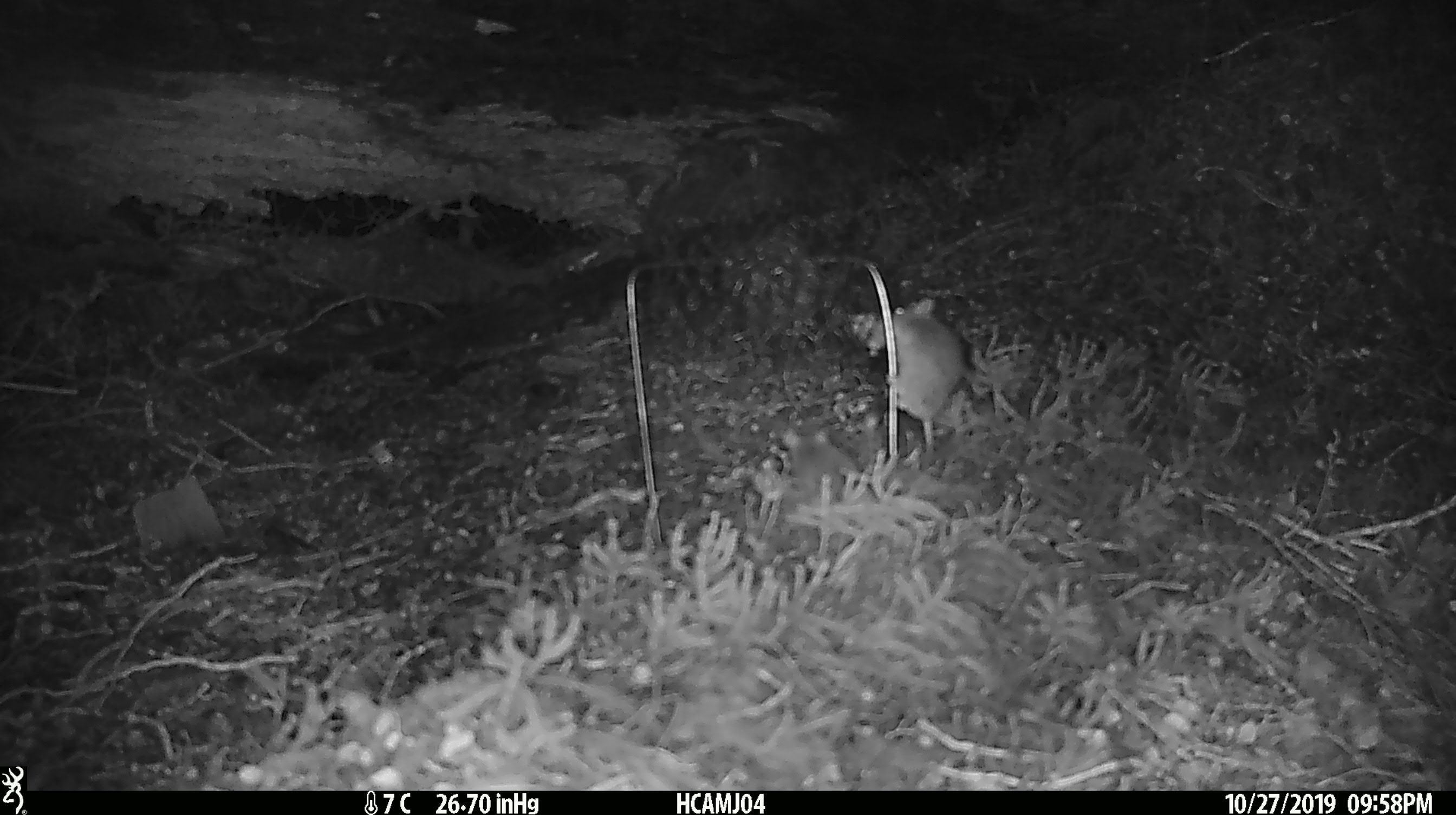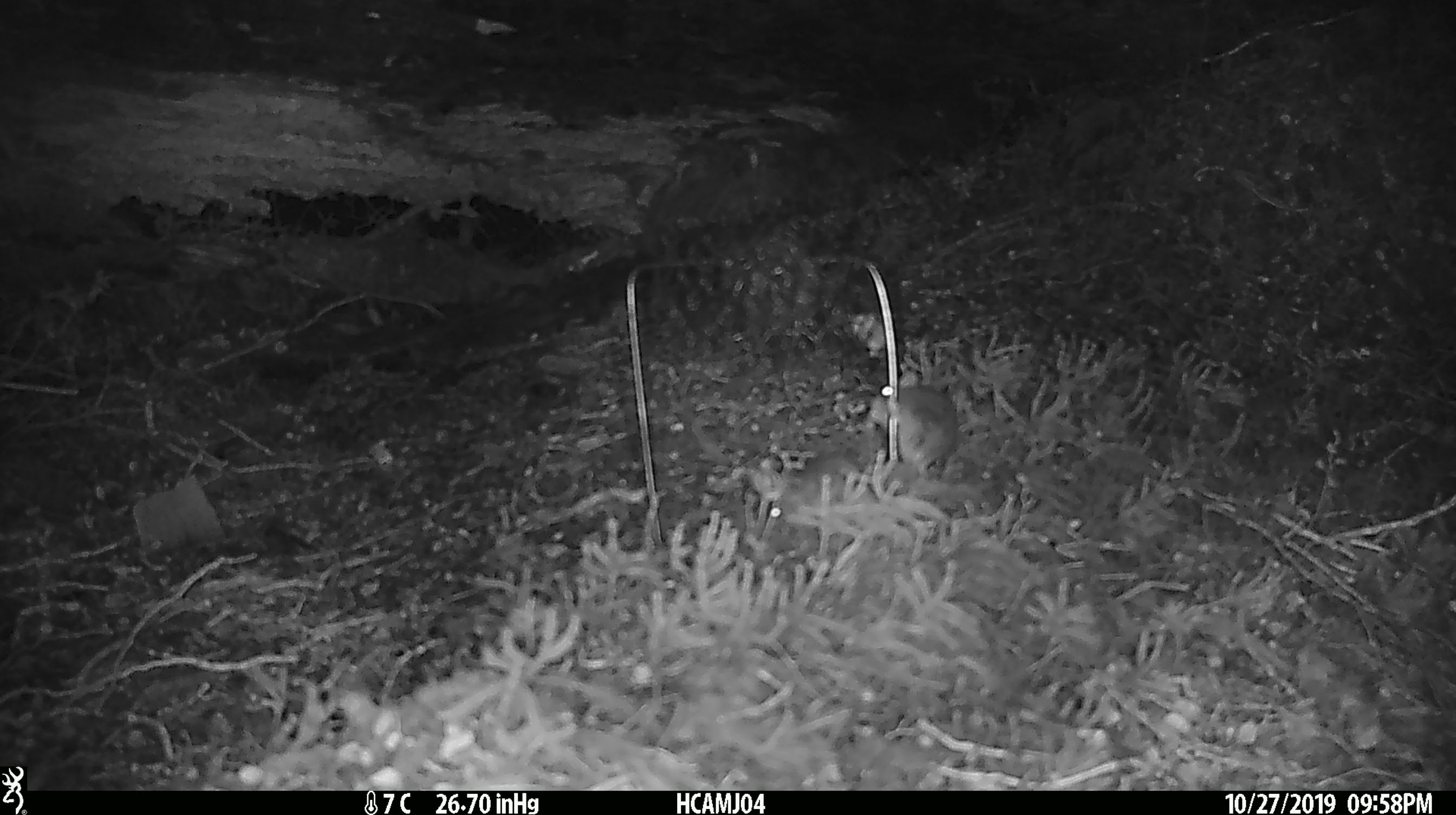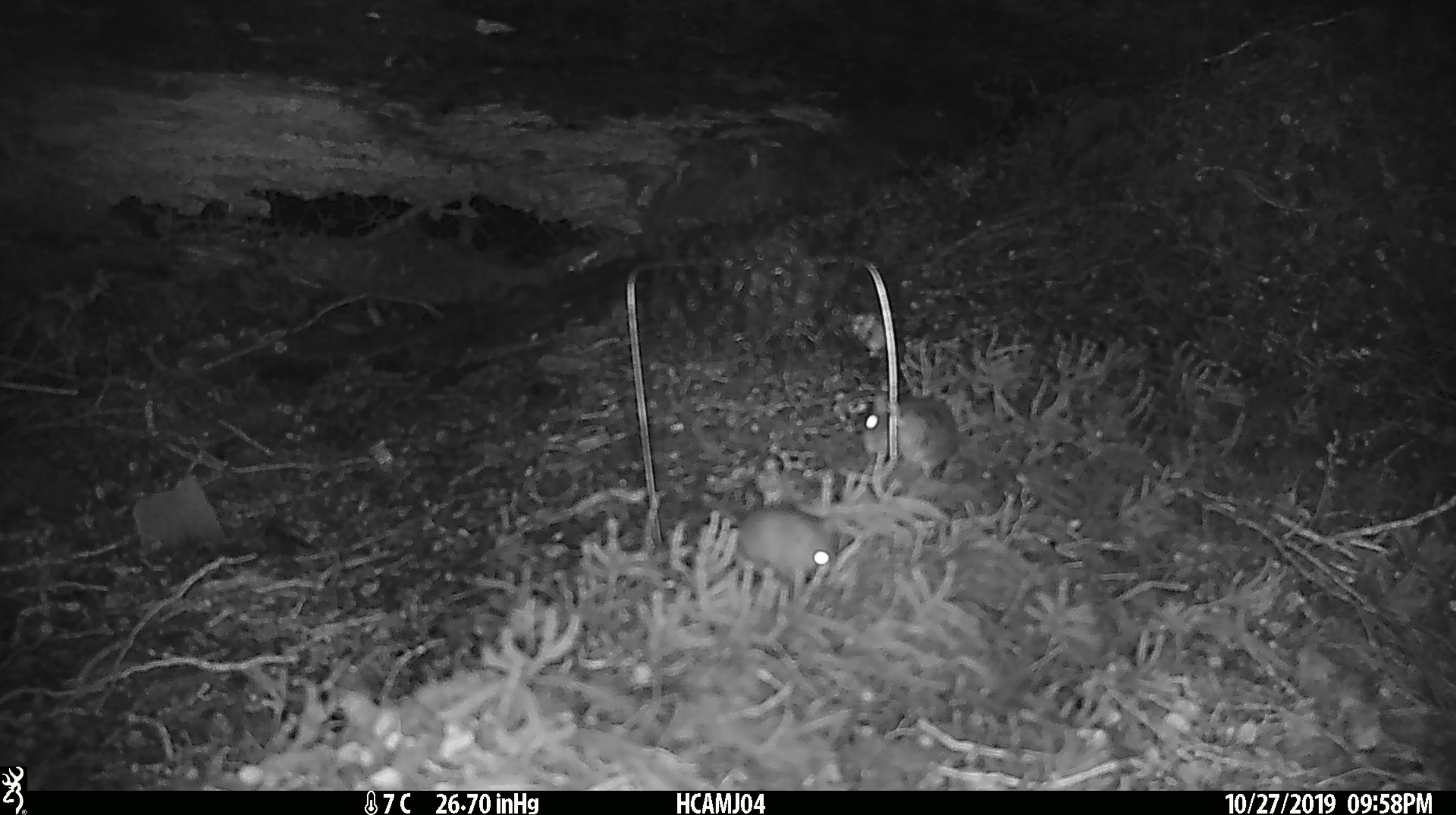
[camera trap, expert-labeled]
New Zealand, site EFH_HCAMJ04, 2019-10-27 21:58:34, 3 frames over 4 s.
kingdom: Animalia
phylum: Chordata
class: Mammalia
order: Rodentia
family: Muridae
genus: Mus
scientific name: Mus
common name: mouse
Mouse (Mus).